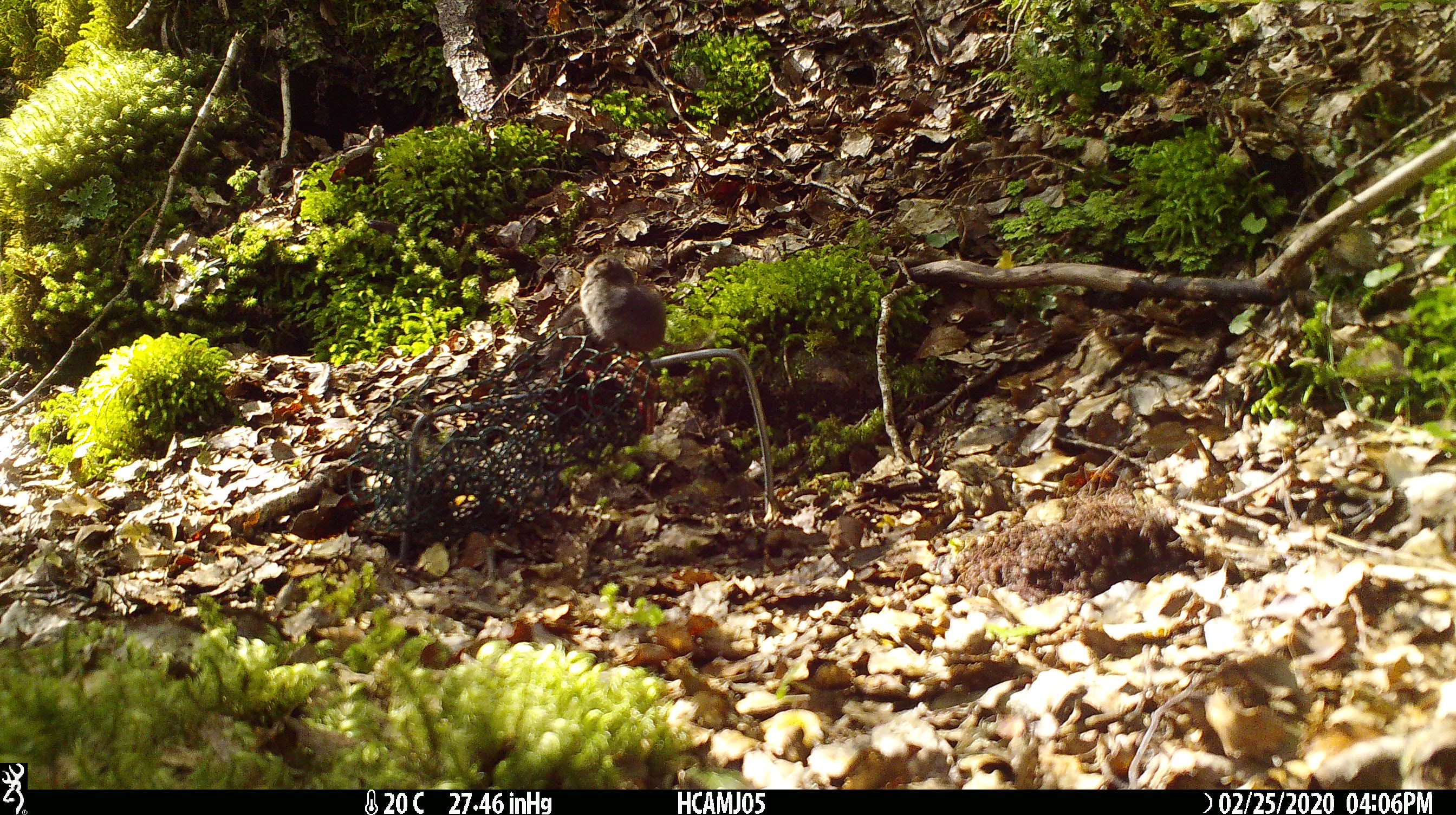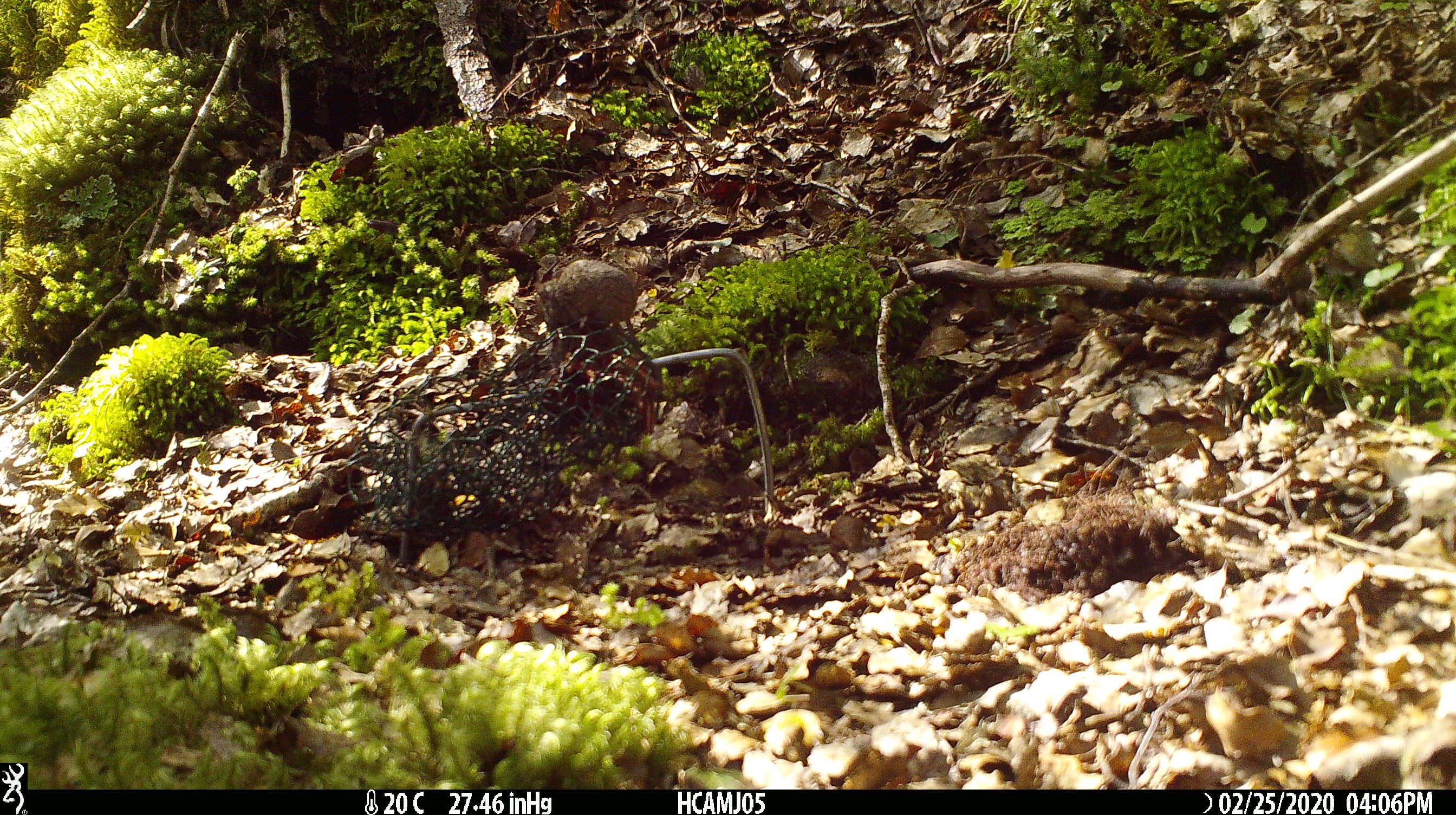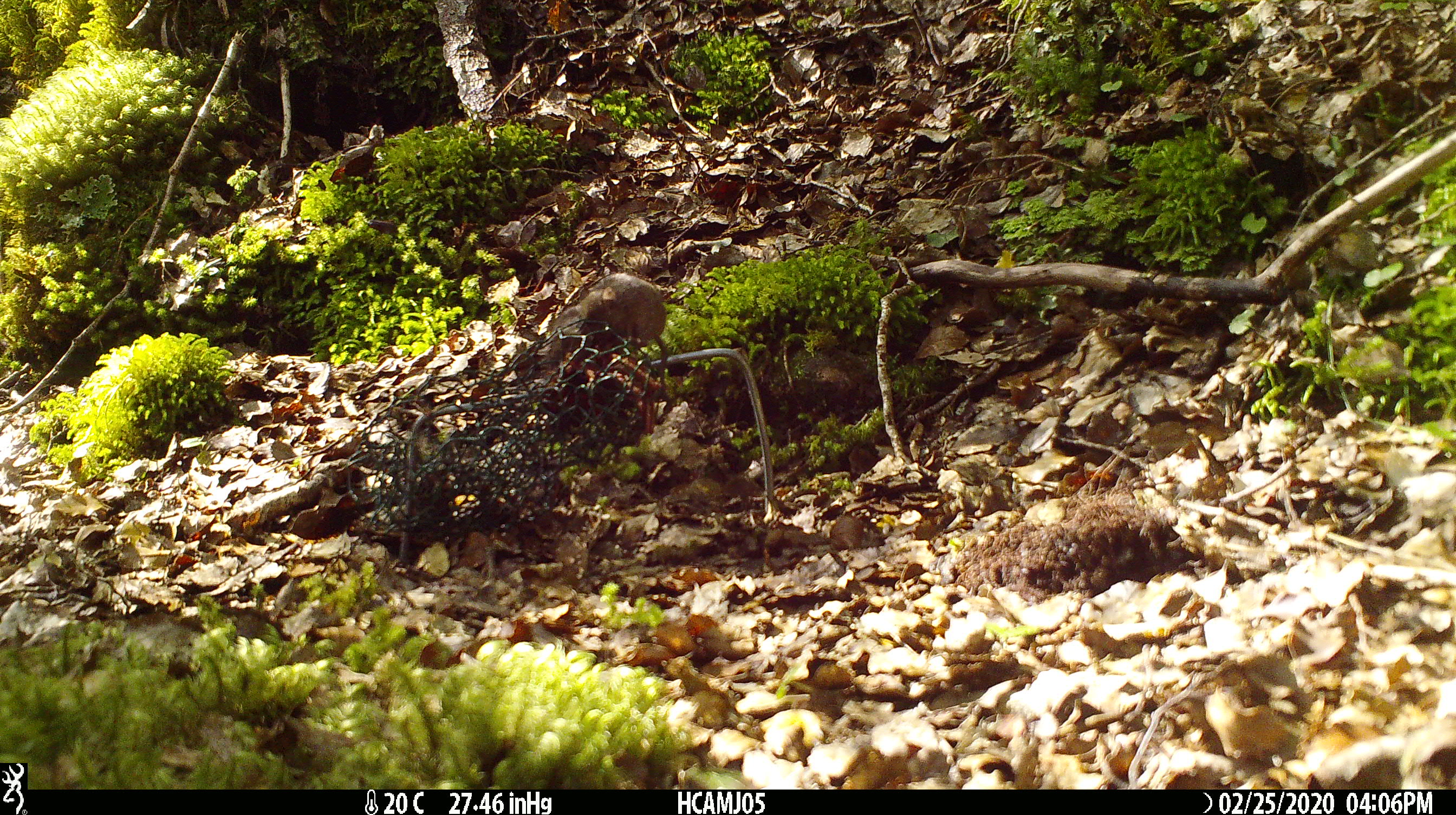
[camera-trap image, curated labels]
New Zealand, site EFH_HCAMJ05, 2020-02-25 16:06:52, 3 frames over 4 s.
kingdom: Animalia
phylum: Chordata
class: Mammalia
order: Rodentia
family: Muridae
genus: Mus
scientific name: Mus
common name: mouse